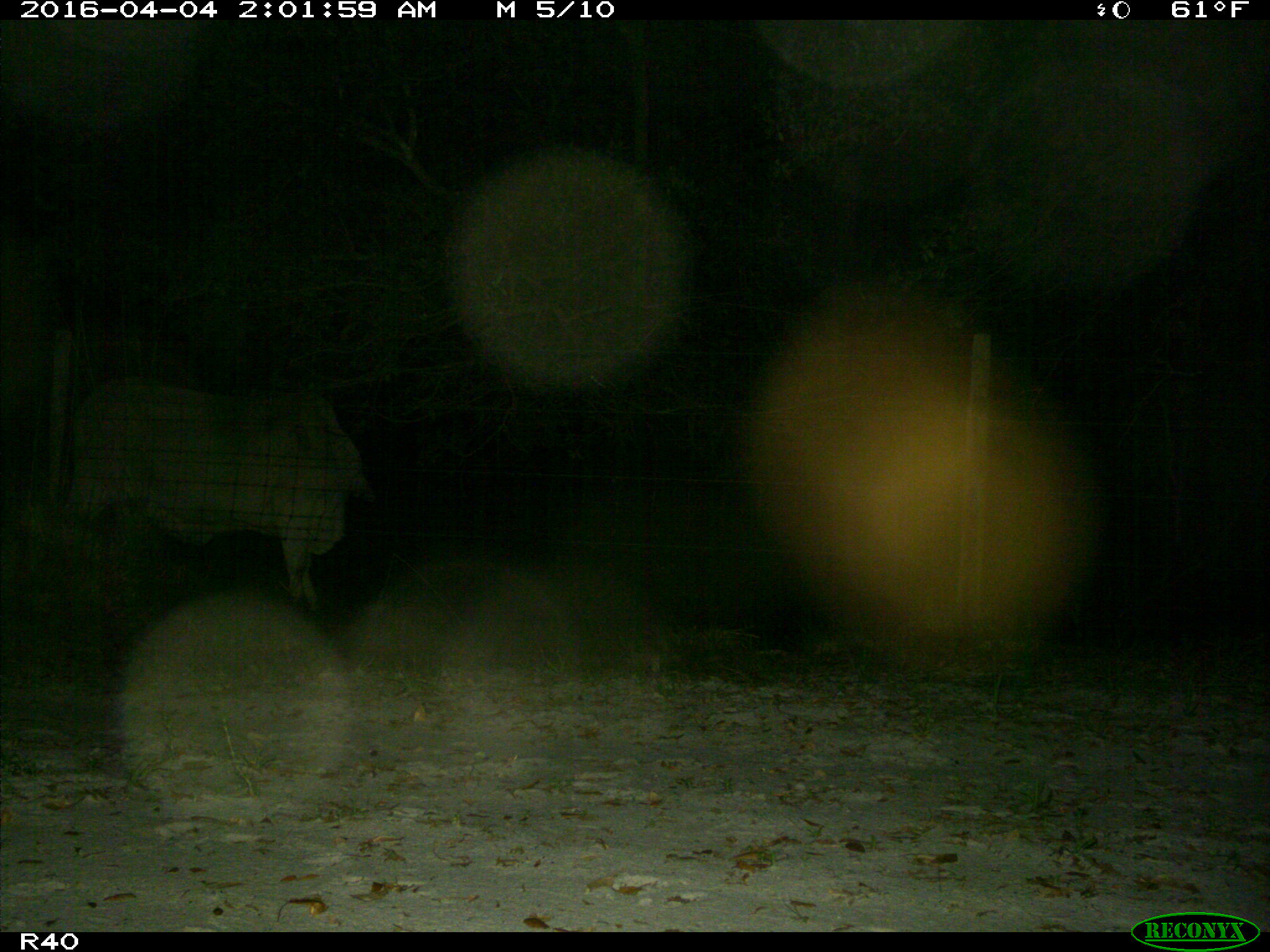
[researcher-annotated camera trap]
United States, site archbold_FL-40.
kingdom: Animalia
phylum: Chordata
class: Mammalia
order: Artiodactyla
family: Bovidae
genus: Bos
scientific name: Bos taurus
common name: domestic cow